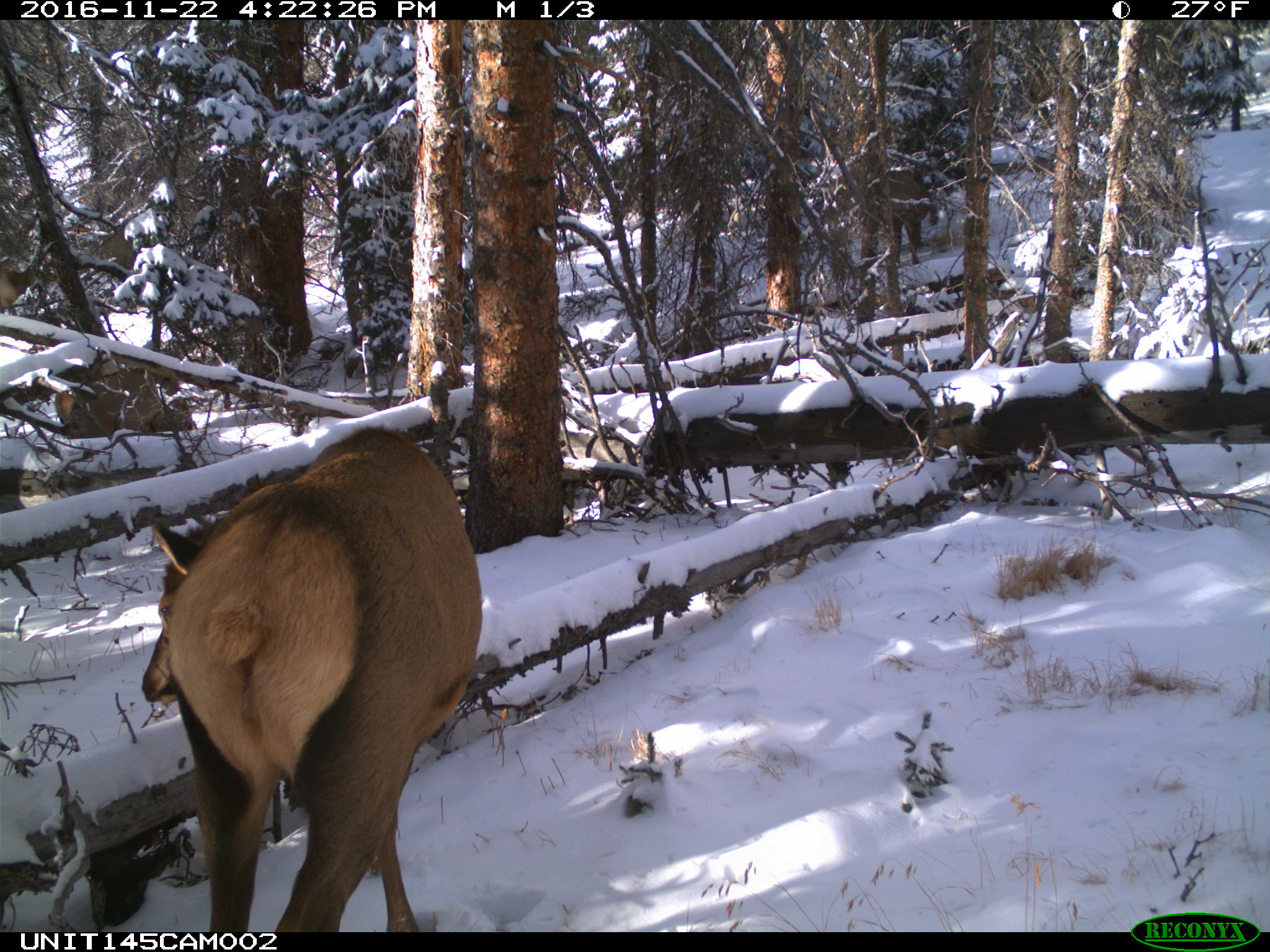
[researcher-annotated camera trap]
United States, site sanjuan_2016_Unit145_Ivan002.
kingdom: Animalia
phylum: Chordata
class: Mammalia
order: Artiodactyla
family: Cervidae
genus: Cervus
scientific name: Cervus elaphus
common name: red deer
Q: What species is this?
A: Cervus elaphus (red deer).